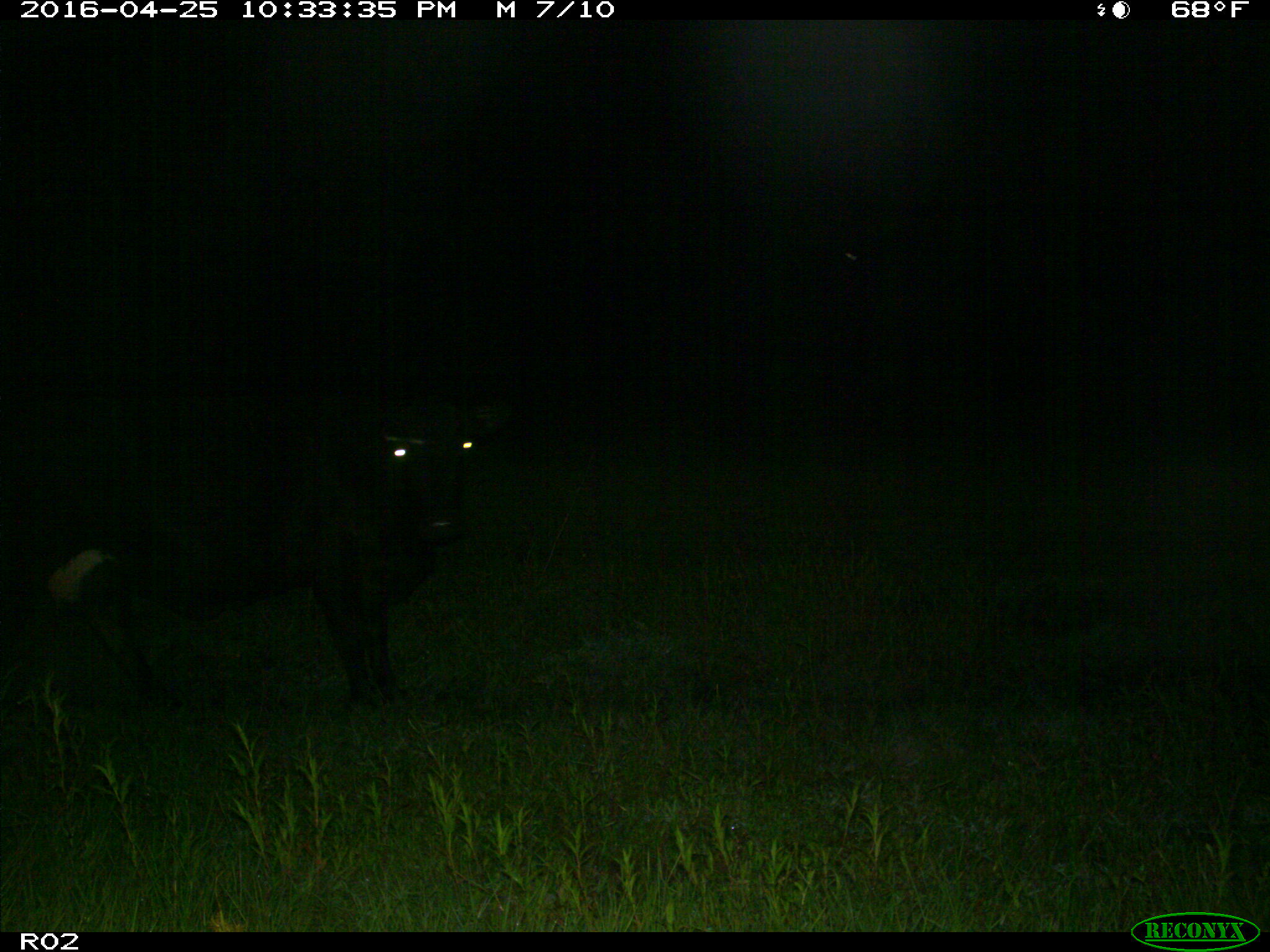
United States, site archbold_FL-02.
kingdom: Animalia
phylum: Chordata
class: Mammalia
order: Artiodactyla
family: Bovidae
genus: Bos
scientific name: Bos taurus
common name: domestic cow